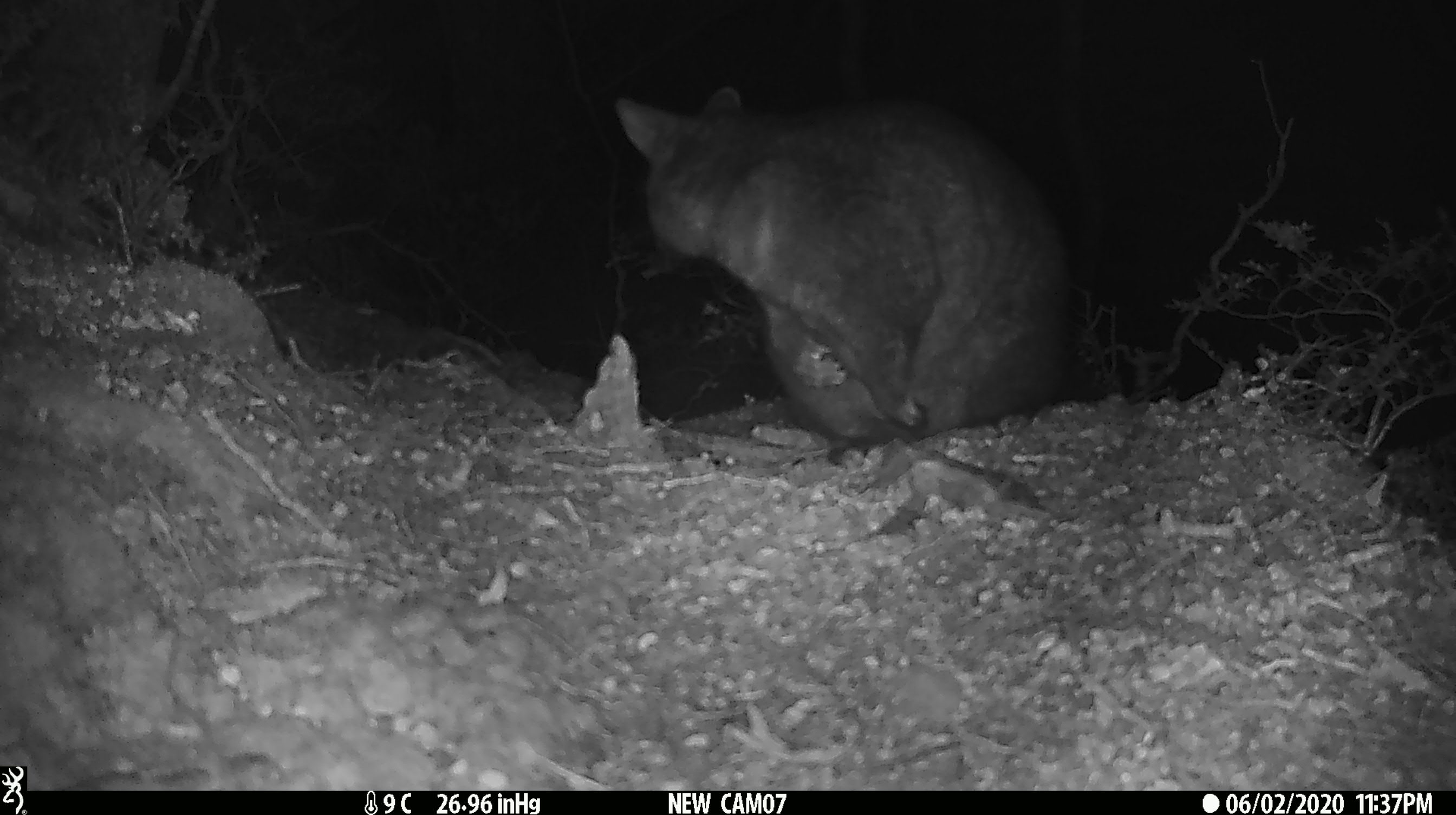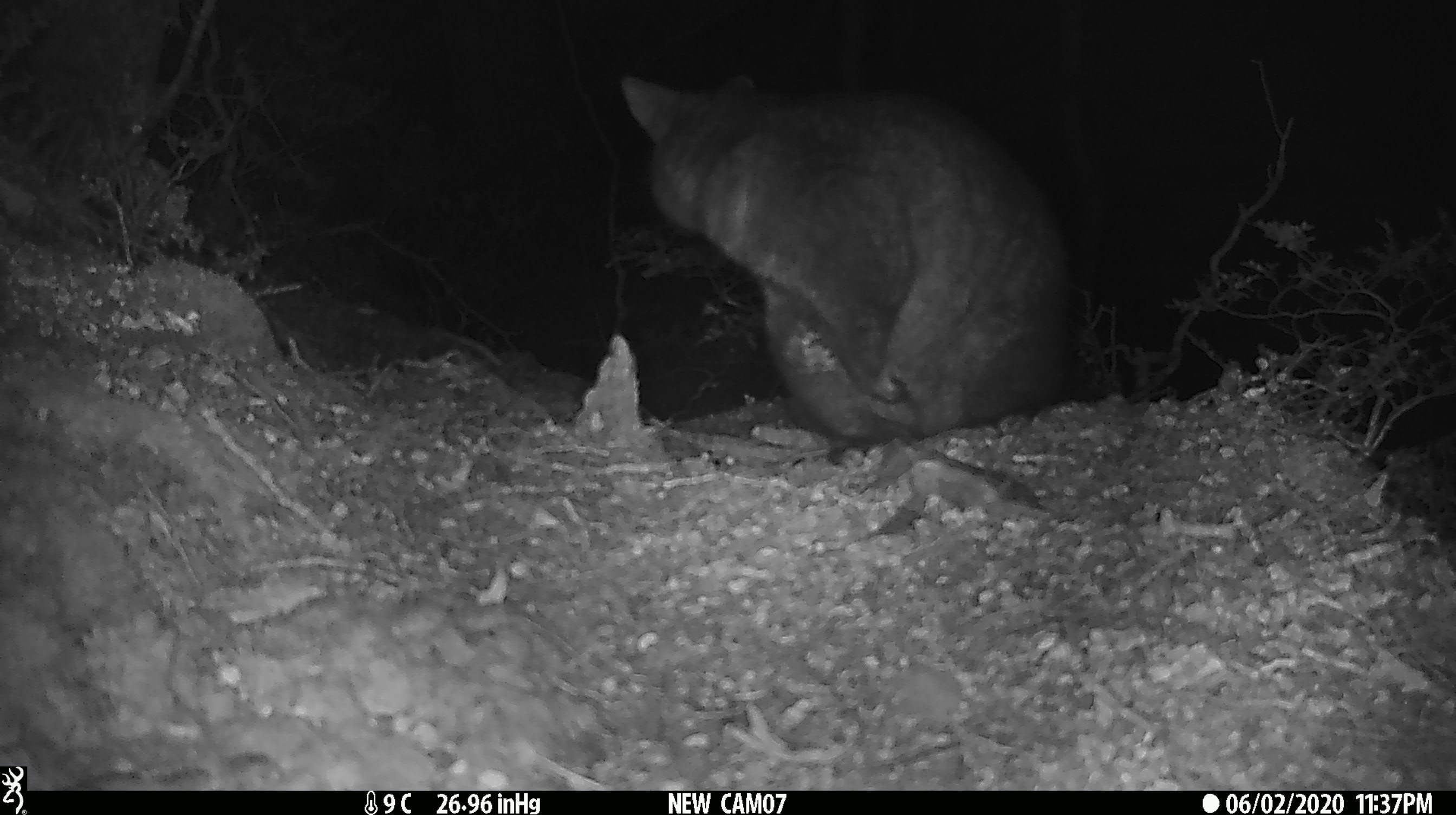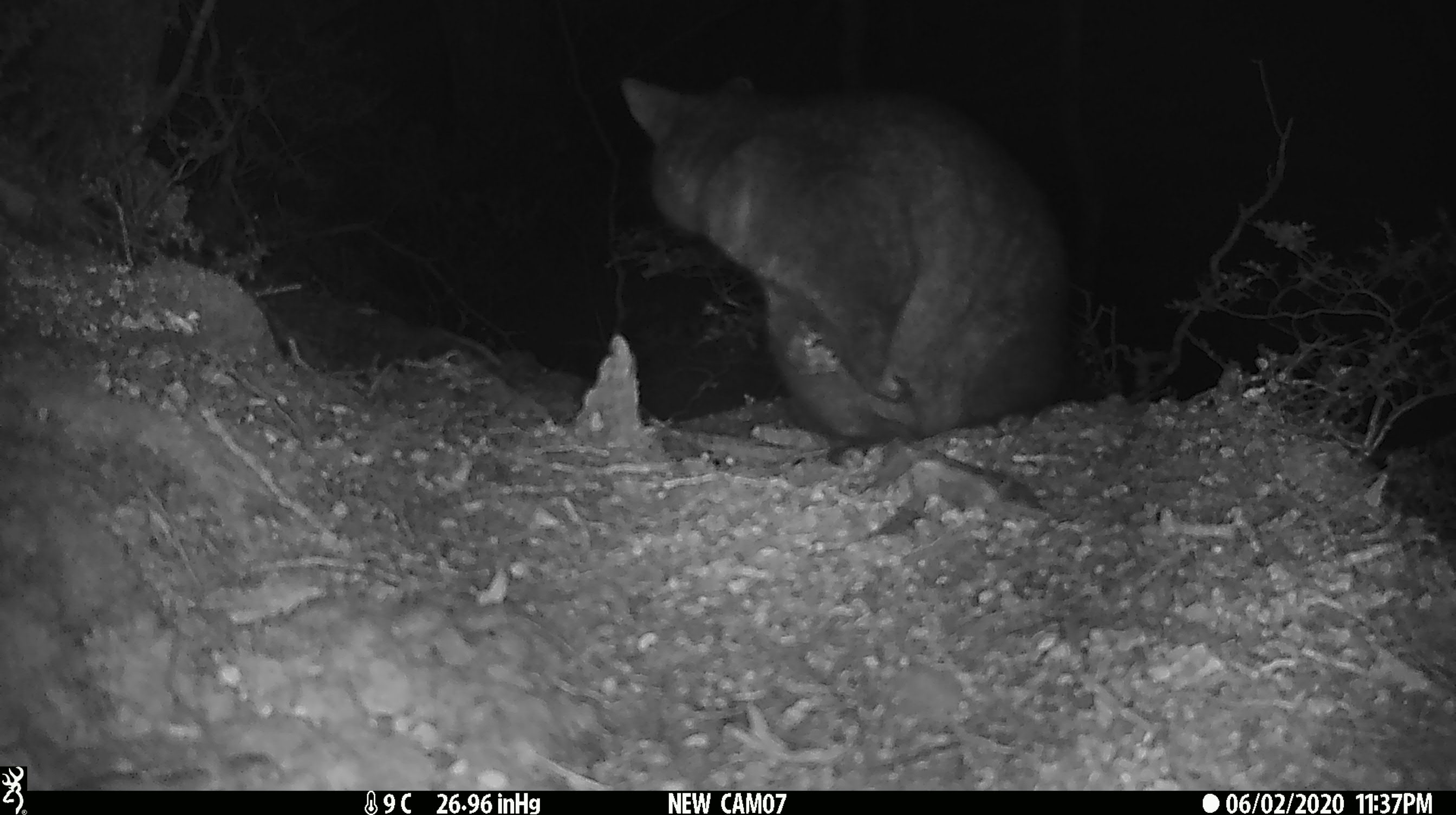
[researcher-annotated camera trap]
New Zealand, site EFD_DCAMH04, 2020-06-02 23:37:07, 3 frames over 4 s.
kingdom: Animalia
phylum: Chordata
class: Mammalia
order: Diprotodontia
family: Phalangeridae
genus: Trichosurus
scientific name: Trichosurus vulpecula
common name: common brushtail possum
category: possum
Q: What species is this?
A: Possum (common brushtail possum) (Trichosurus vulpecula).